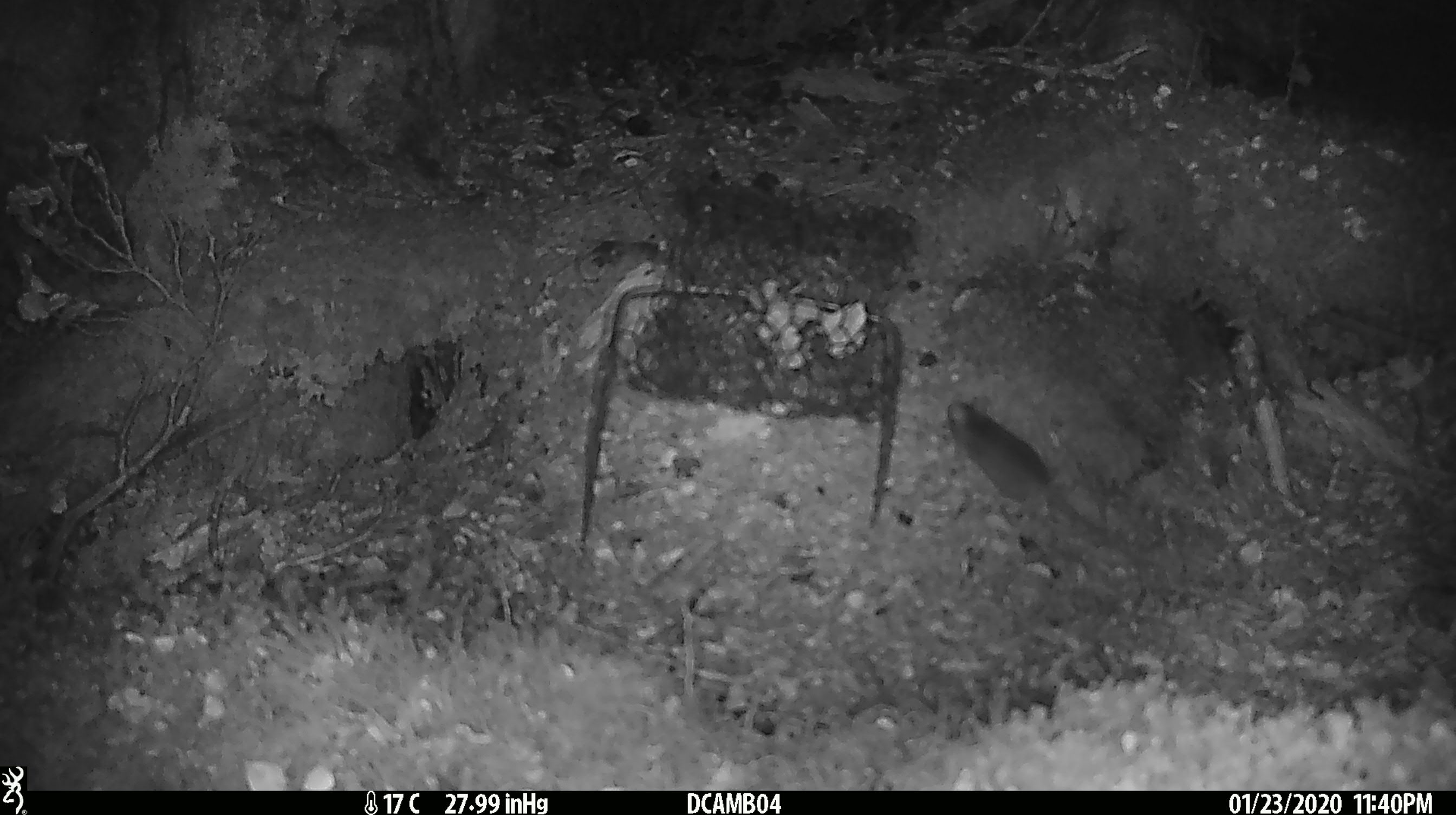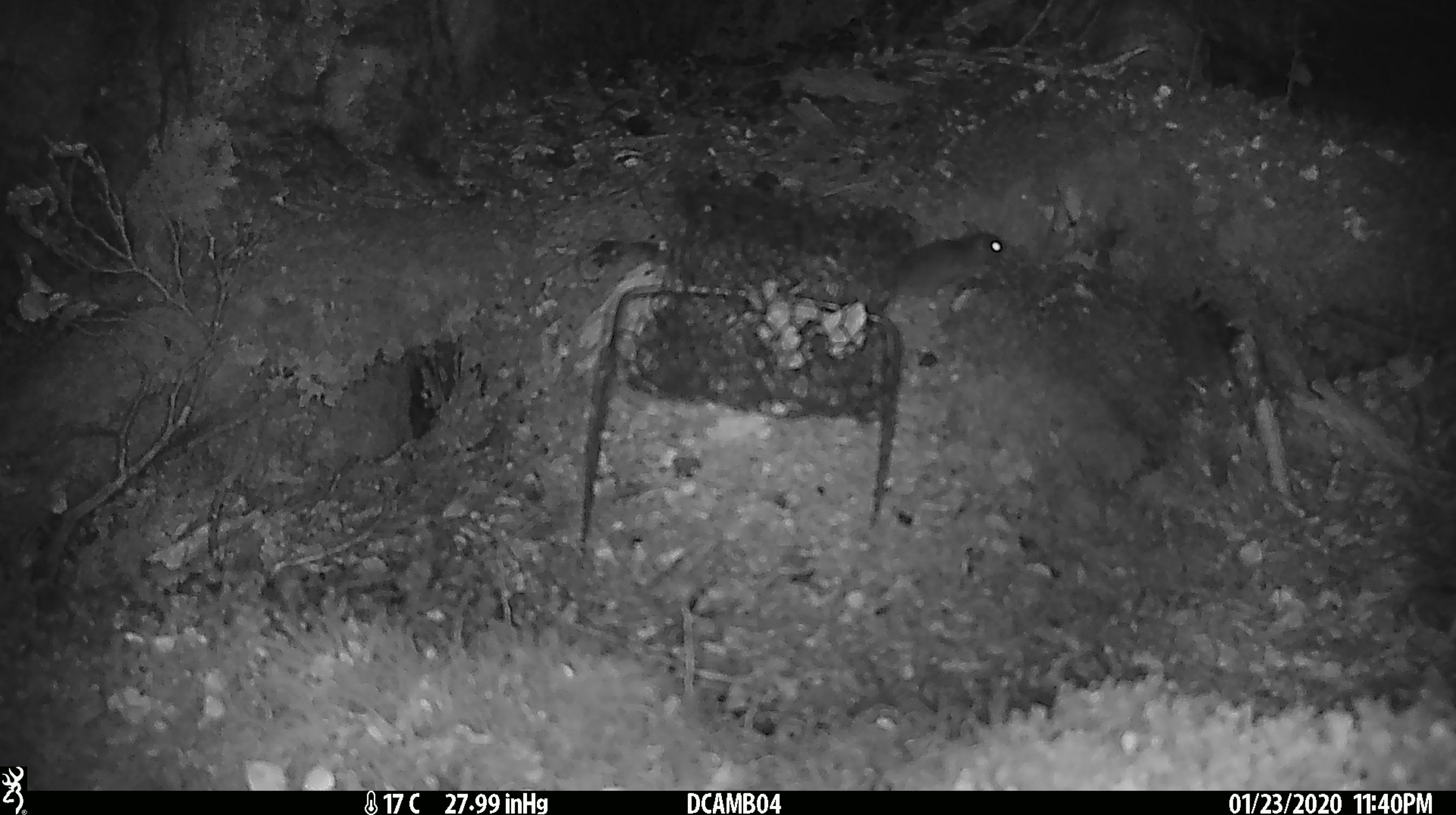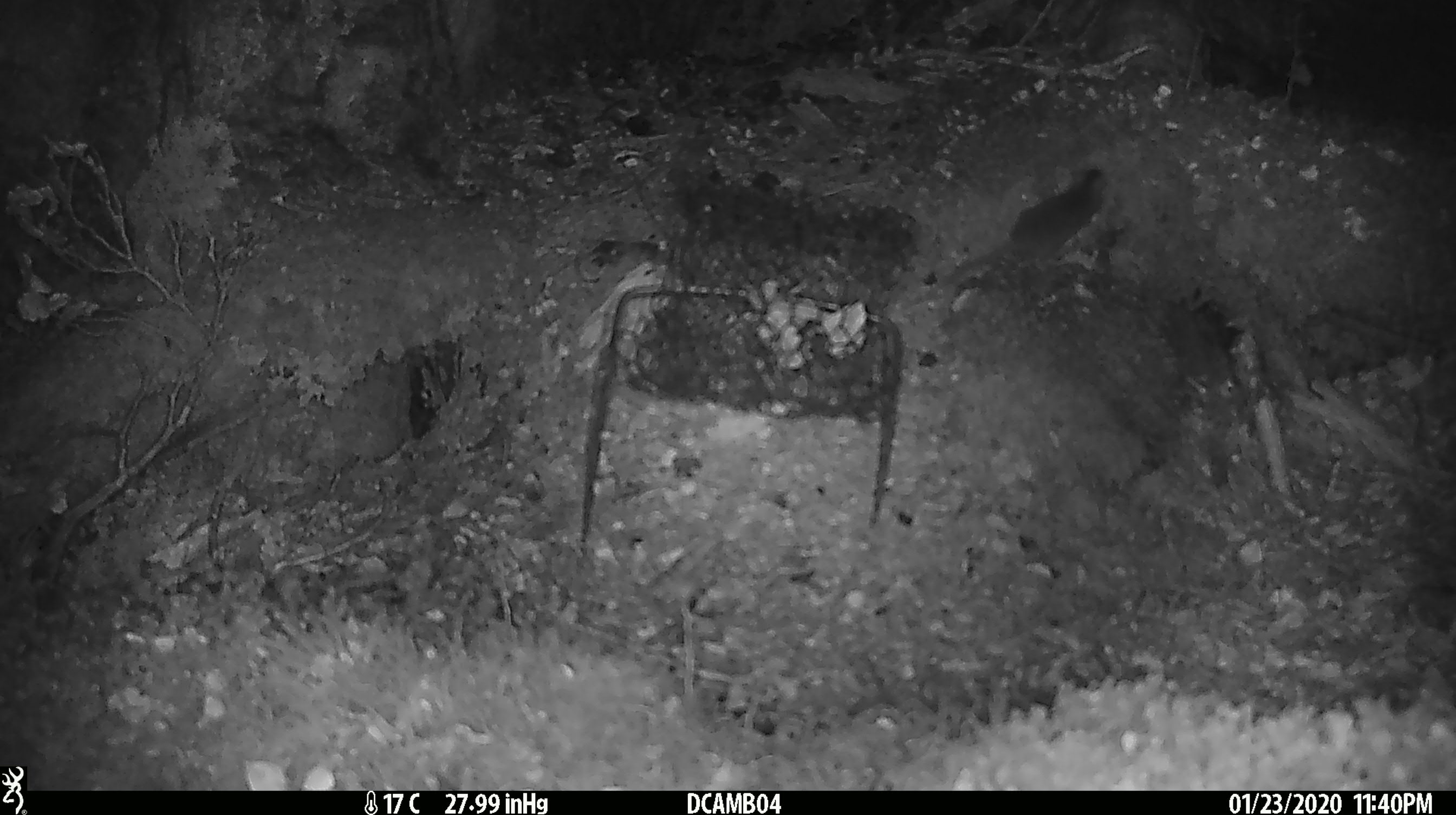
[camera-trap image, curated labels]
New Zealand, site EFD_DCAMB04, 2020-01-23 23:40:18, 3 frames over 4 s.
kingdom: Animalia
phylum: Chordata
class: Mammalia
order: Rodentia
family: Muridae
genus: Mus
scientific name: Mus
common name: mouse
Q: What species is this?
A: Mouse (Mus).